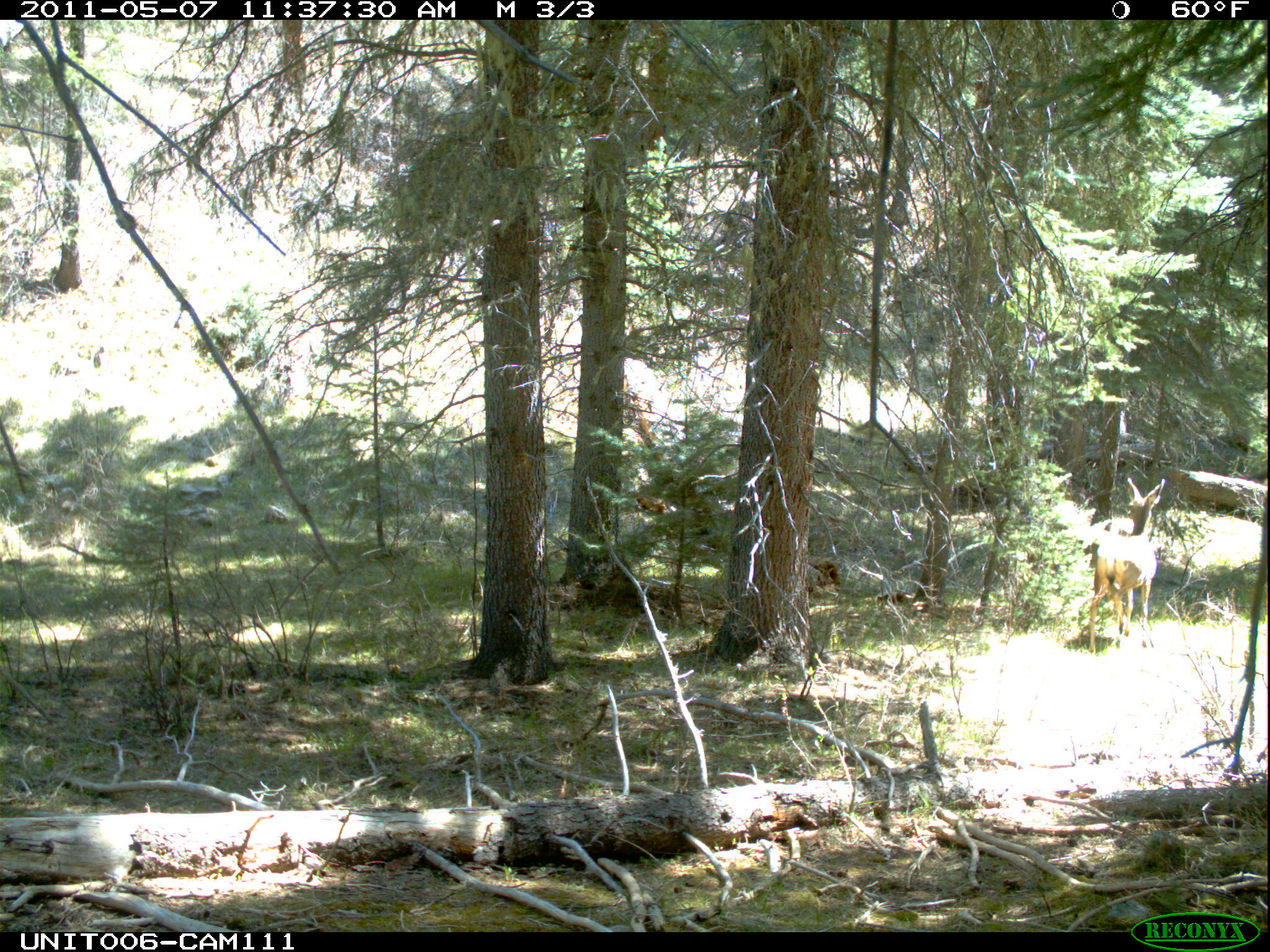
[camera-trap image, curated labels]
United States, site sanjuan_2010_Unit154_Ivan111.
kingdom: Animalia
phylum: Chordata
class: Mammalia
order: Artiodactyla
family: Cervidae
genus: Odocoileus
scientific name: Odocoileus hemionus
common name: mule deer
Odocoileus hemionus (mule deer).